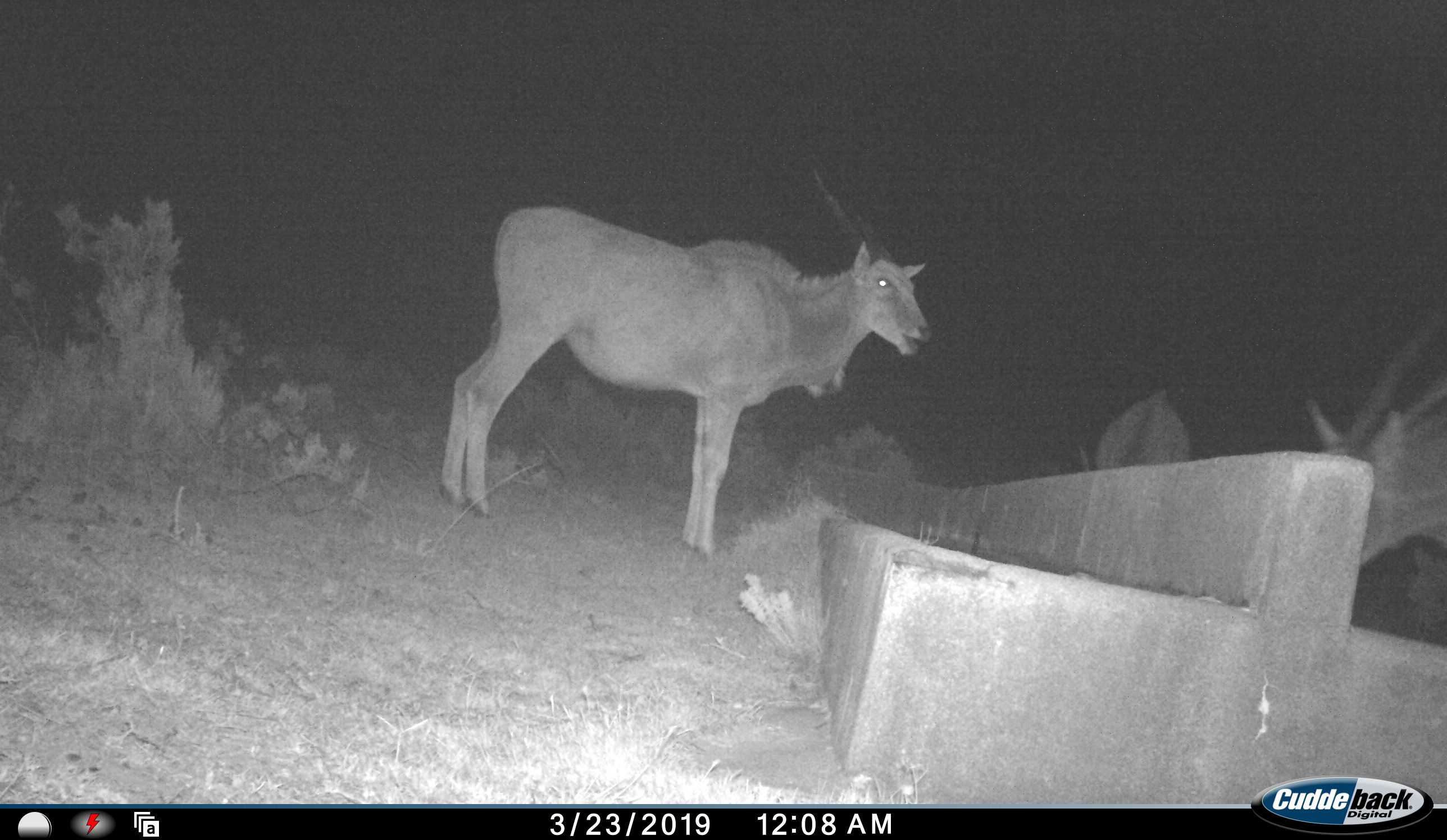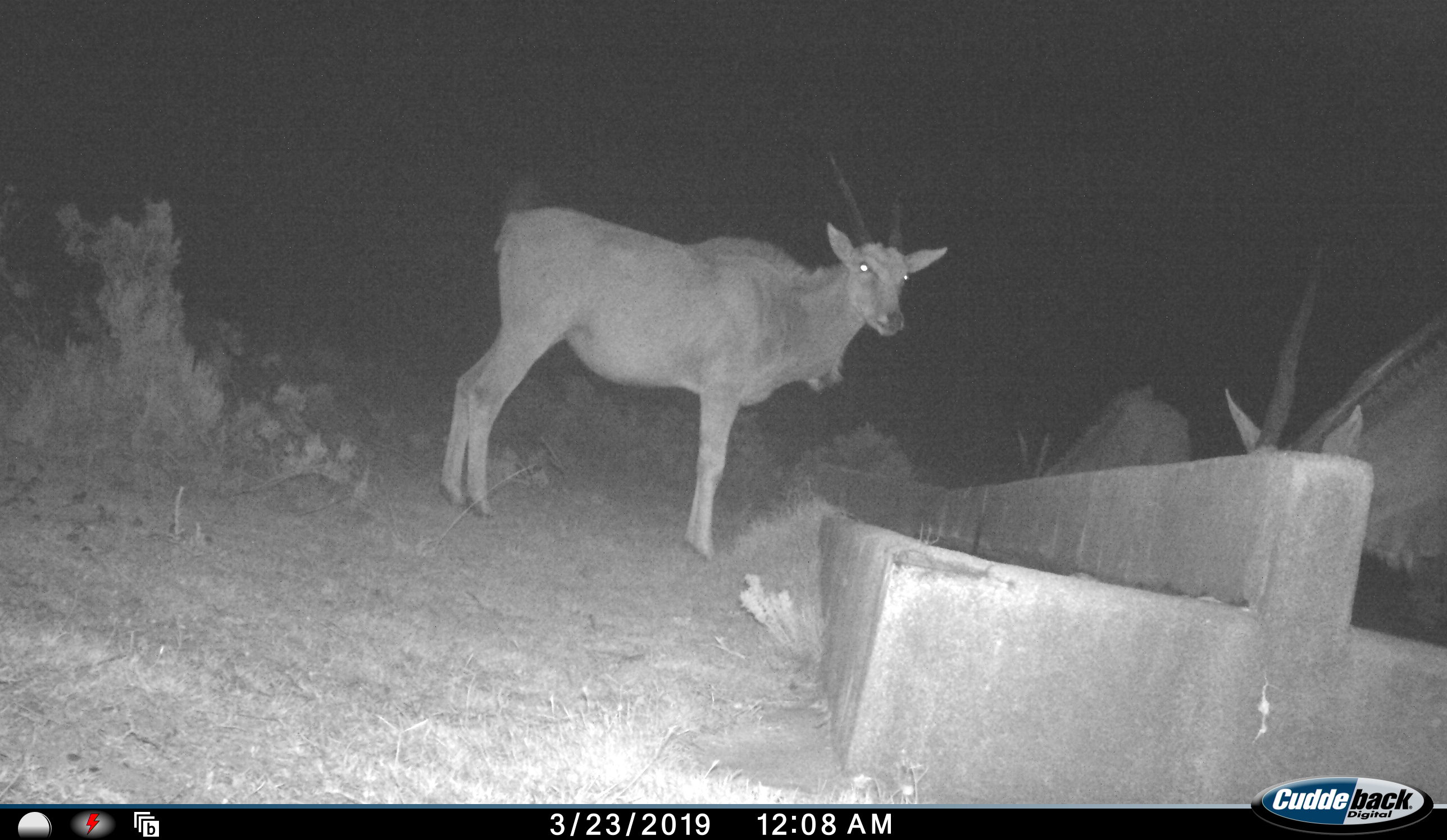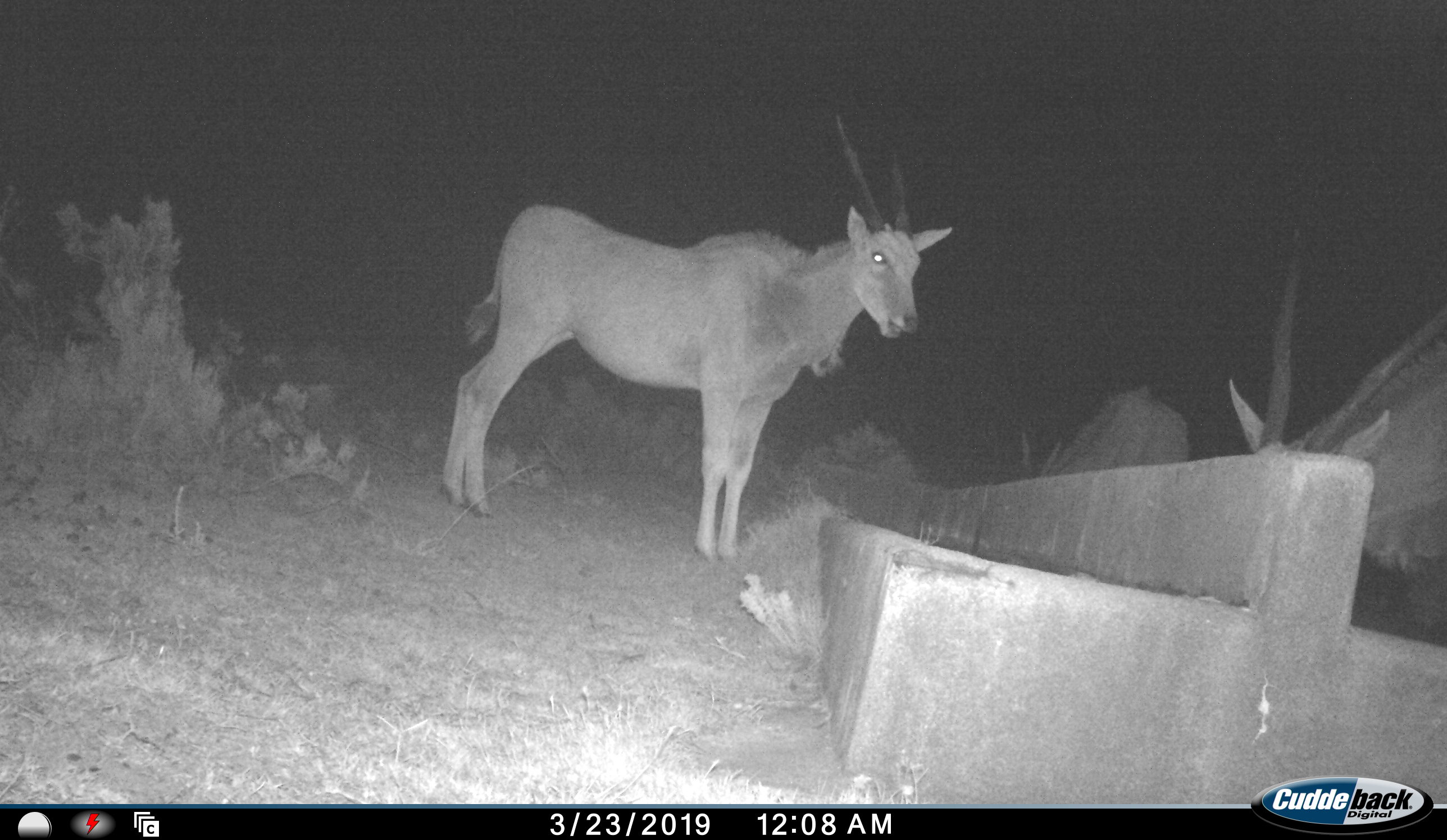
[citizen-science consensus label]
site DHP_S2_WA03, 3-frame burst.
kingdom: Animalia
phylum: Chordata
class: Mammalia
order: Artiodactyla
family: Bovidae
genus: Tragelaphus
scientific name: Tragelaphus oryx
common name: eland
Eland (Tragelaphus oryx), count 3. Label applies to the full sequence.